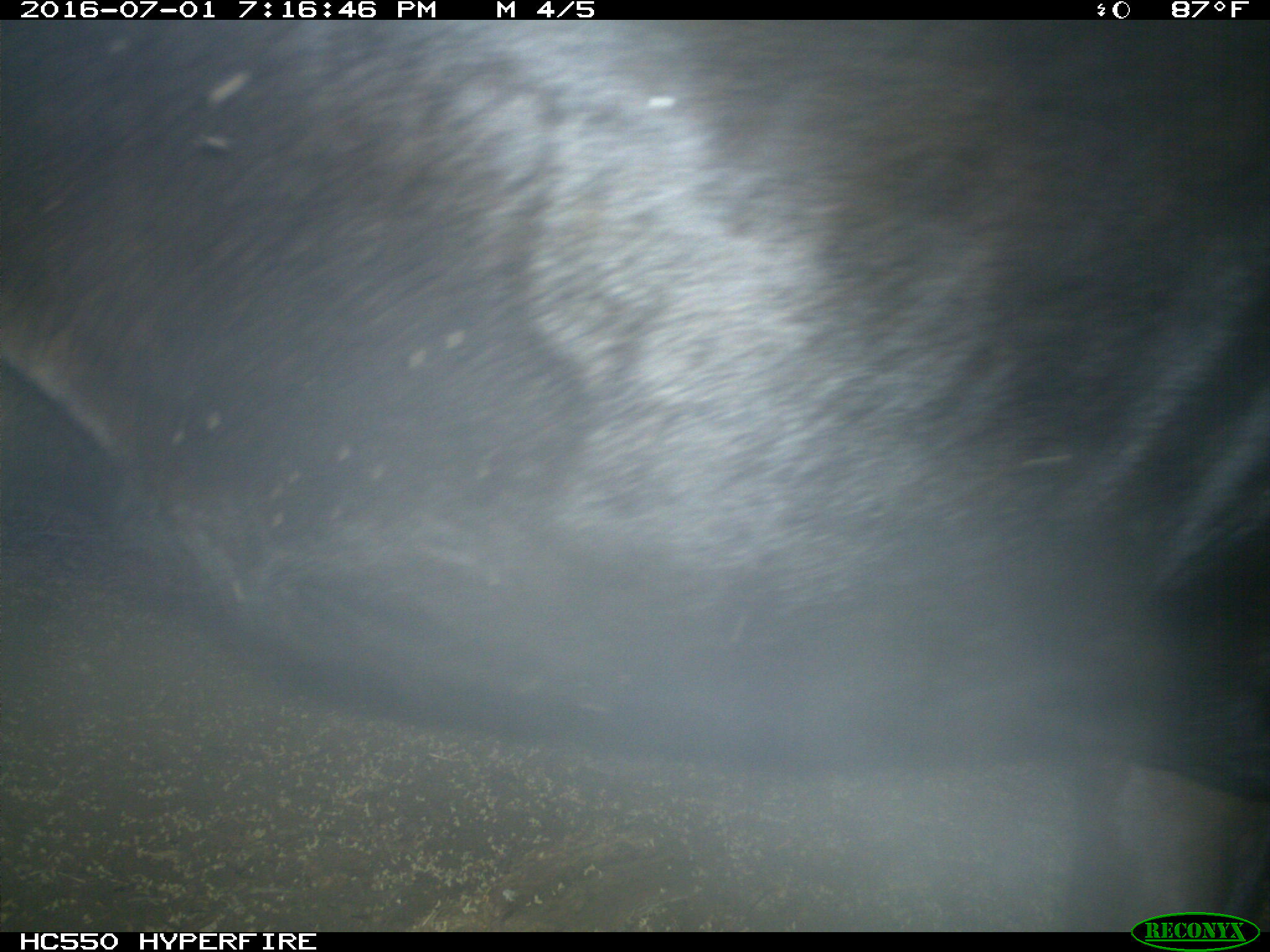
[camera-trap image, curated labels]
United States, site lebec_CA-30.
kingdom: Animalia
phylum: Chordata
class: Mammalia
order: Artiodactyla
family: Bovidae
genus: Bos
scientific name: Bos taurus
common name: domestic cow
Bos taurus (domestic cow).